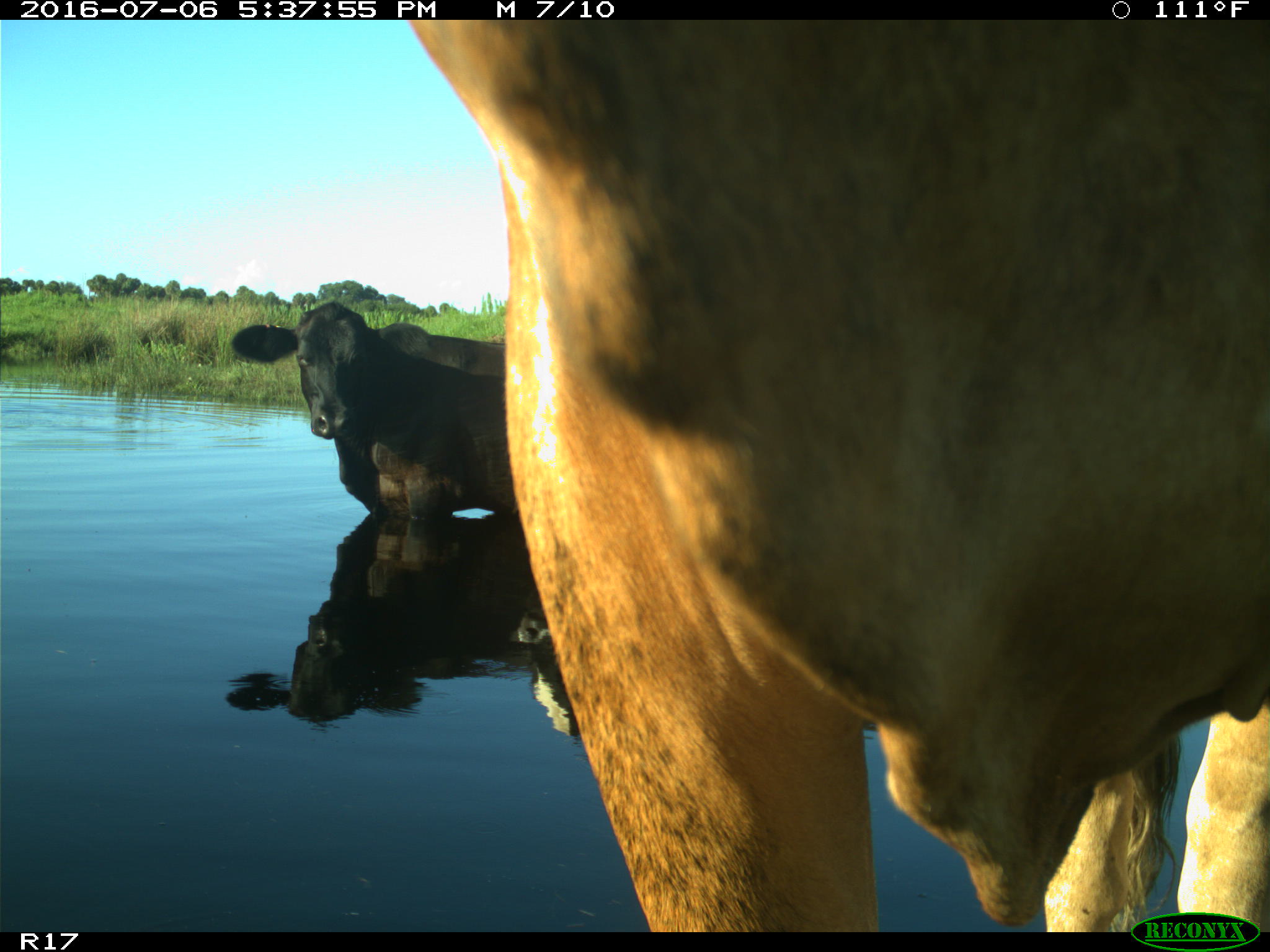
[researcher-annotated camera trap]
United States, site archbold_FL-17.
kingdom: Animalia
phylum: Chordata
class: Mammalia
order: Artiodactyla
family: Bovidae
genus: Bos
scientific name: Bos taurus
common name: domestic cow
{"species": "Bos taurus (domestic cow)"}